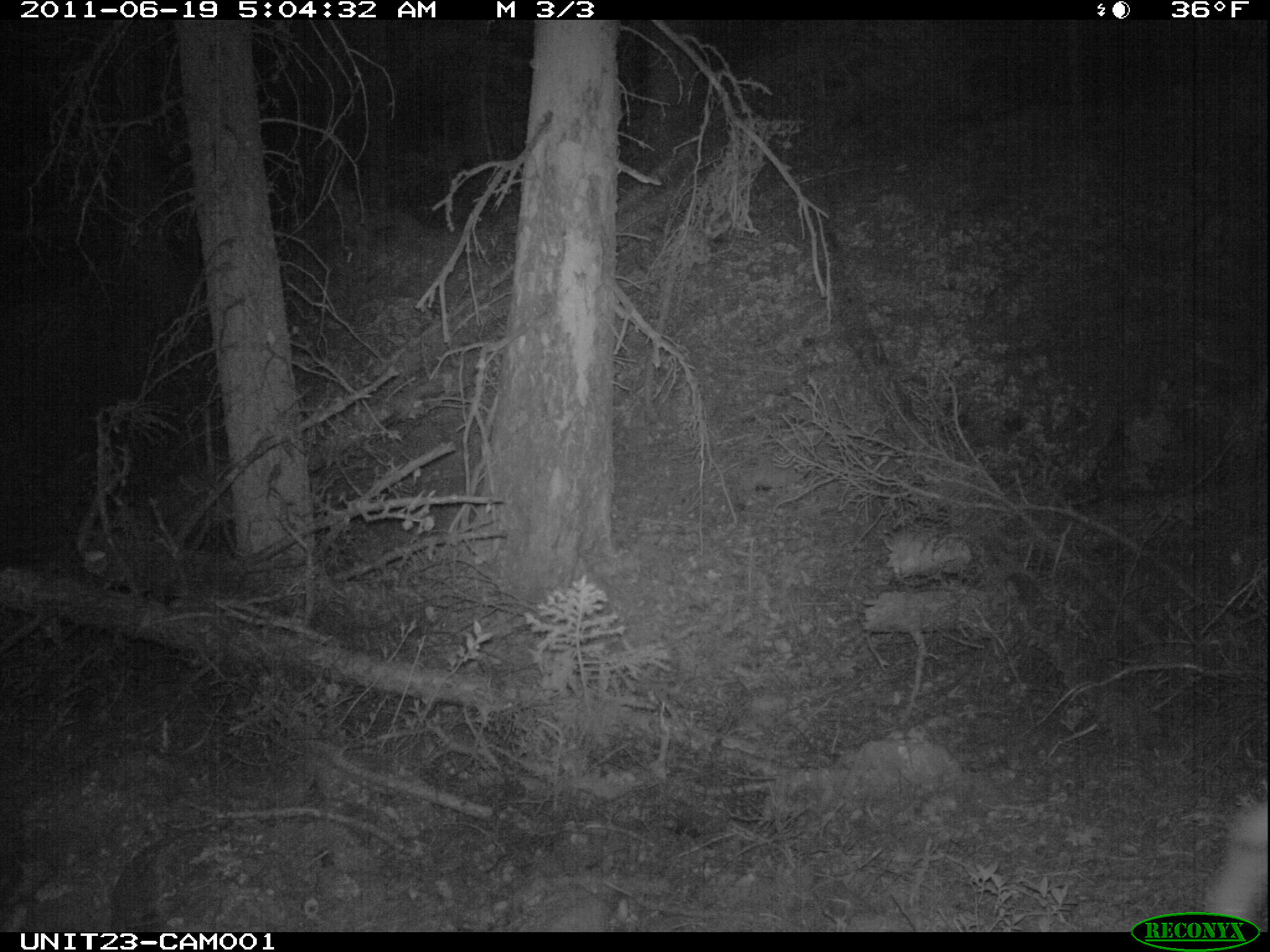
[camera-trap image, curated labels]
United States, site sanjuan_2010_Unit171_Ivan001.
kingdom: Animalia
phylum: Chordata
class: Mammalia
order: Artiodactyla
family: Cervidae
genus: Odocoileus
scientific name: Odocoileus hemionus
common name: mule deer